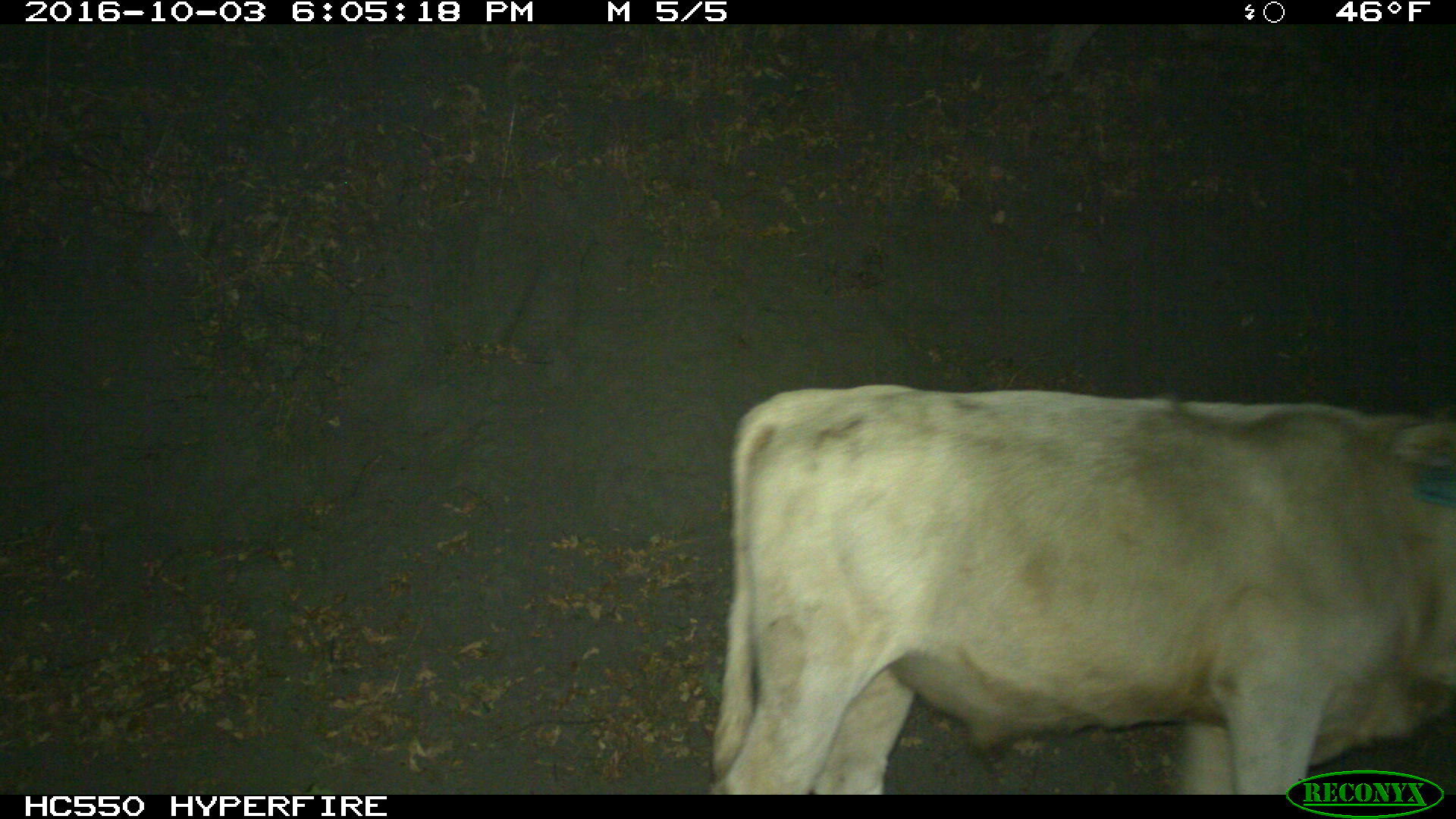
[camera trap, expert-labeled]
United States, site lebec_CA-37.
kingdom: Animalia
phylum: Chordata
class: Mammalia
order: Artiodactyla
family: Bovidae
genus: Bos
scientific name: Bos taurus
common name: domestic cow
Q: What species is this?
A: Bos taurus (domestic cow).